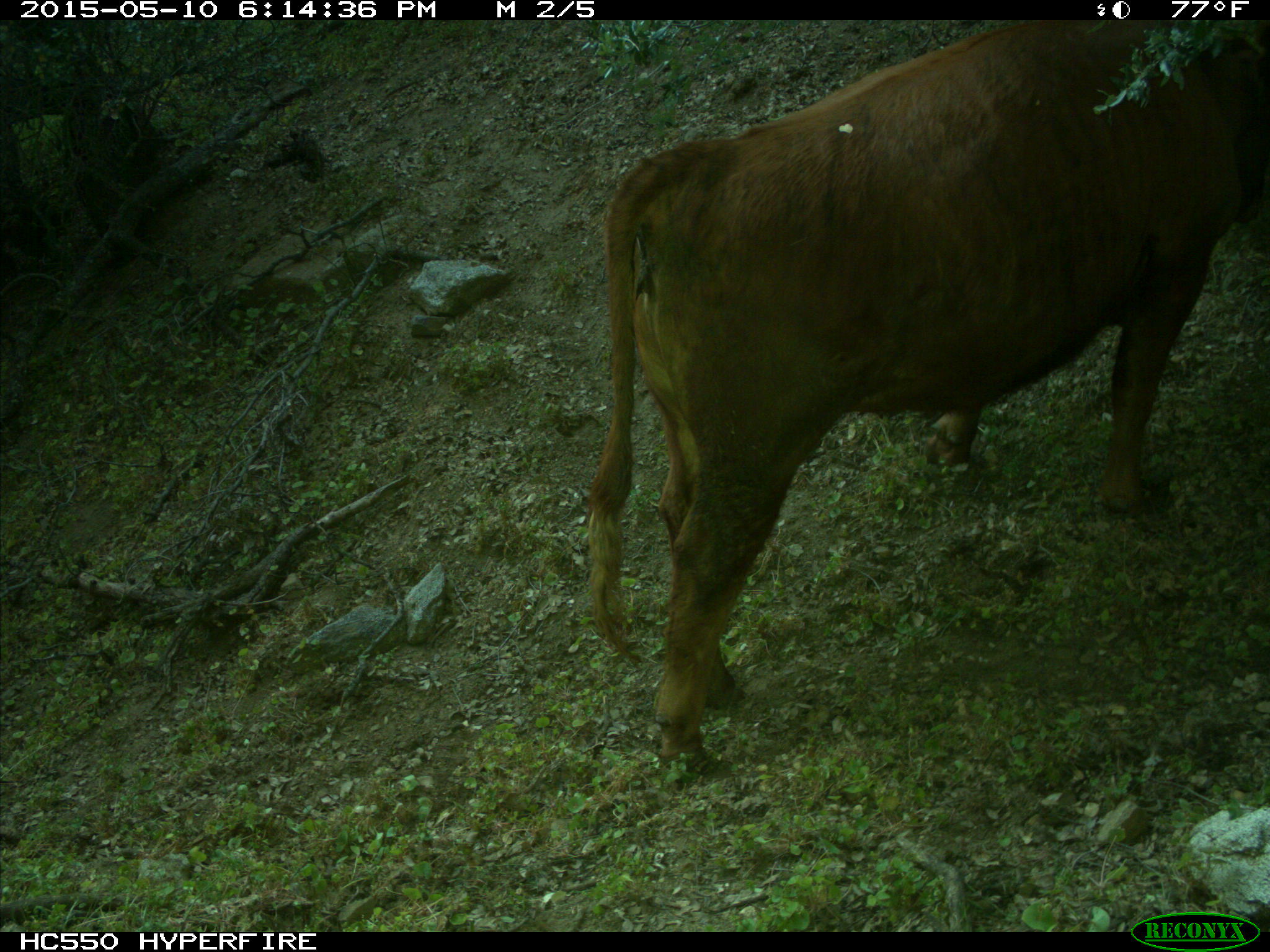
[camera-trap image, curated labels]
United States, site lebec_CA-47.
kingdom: Animalia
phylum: Chordata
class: Mammalia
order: Artiodactyla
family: Bovidae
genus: Bos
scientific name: Bos taurus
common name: domestic cow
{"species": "Bos taurus (domestic cow)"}